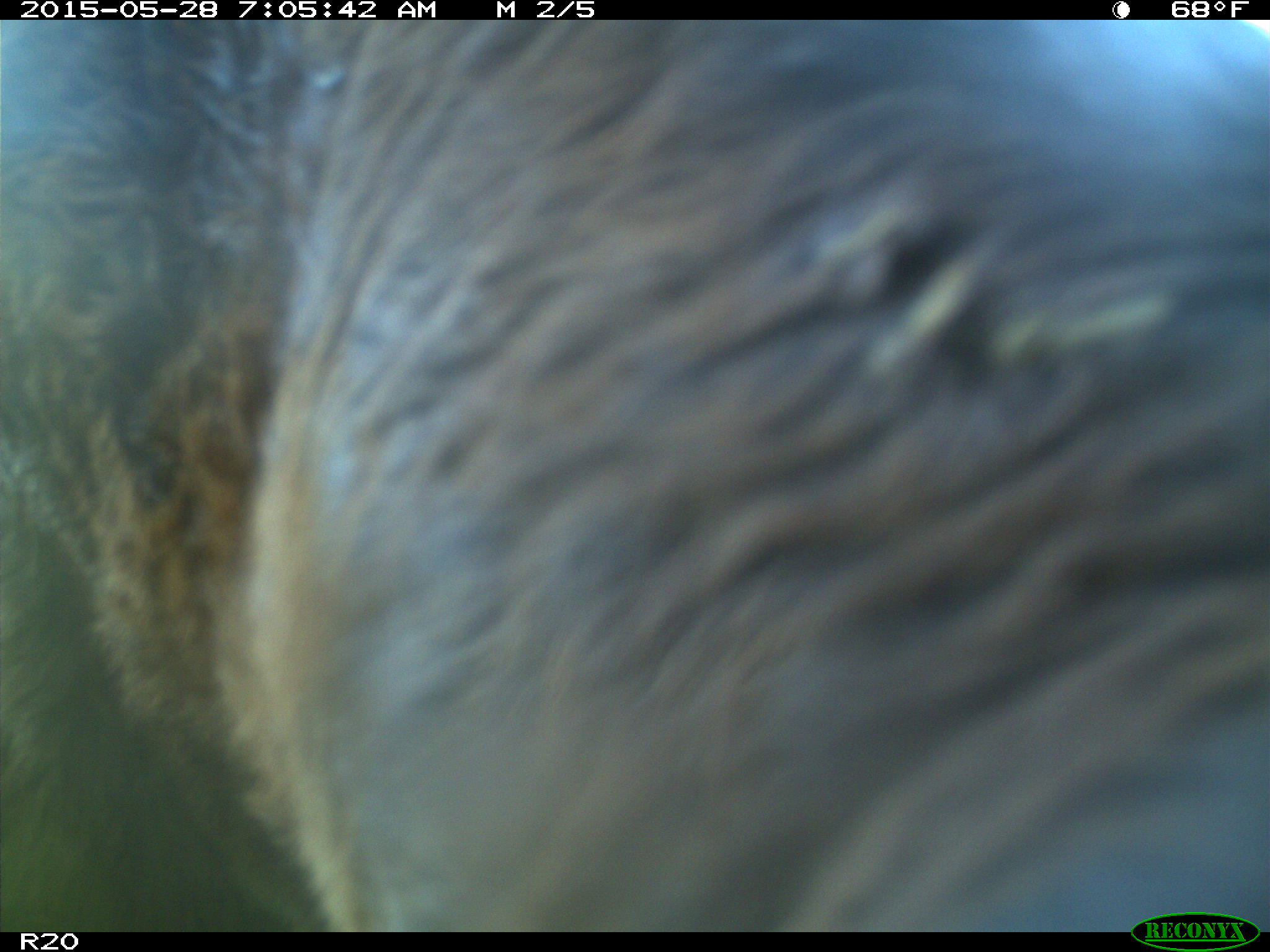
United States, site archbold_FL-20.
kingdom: Animalia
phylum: Chordata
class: Mammalia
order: Artiodactyla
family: Bovidae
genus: Bos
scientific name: Bos taurus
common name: domestic cow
Bos taurus (domestic cow).